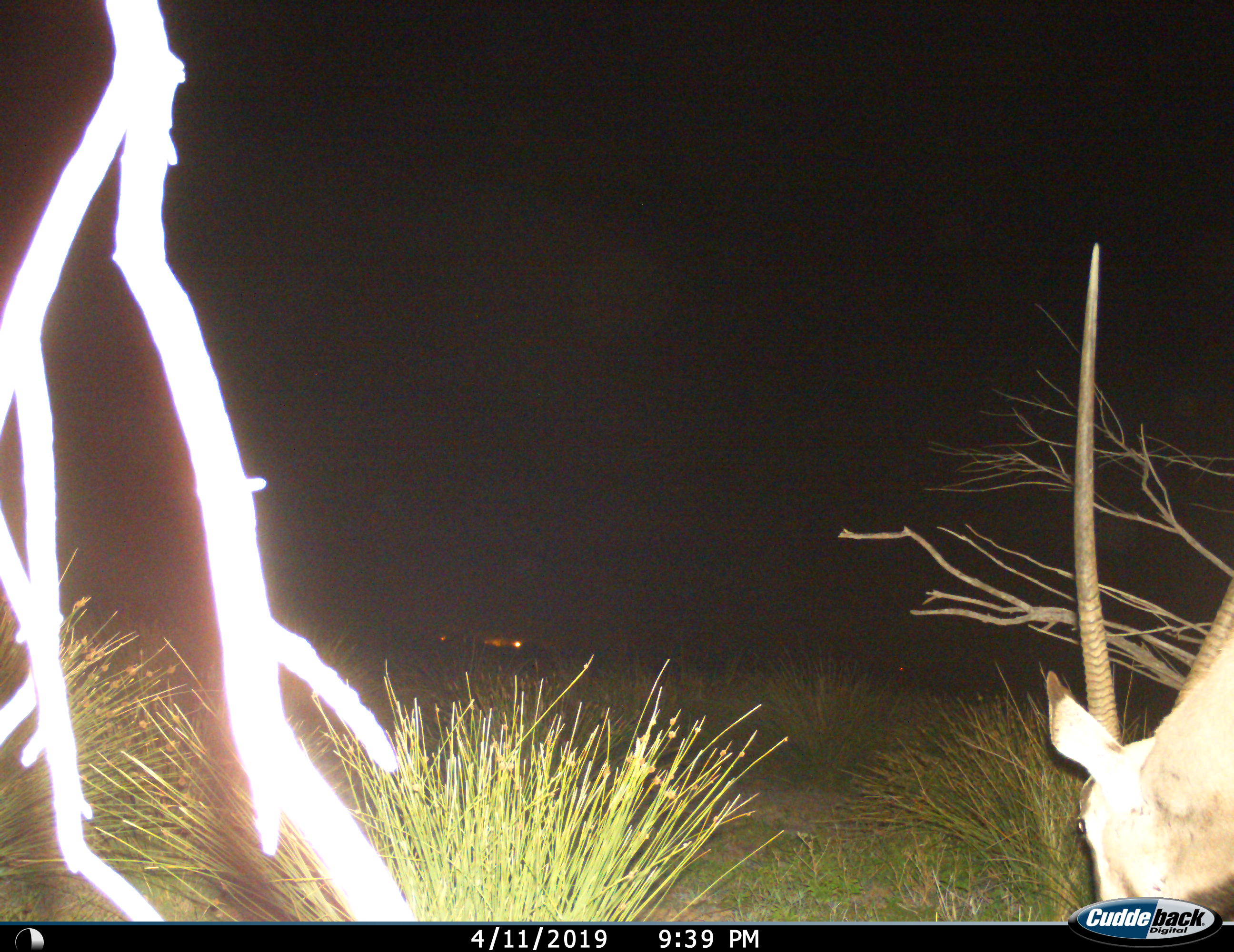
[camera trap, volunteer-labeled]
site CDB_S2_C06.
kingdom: Animalia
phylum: Chordata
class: Mammalia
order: Artiodactyla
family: Bovidae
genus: Oryx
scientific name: Oryx gazella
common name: gemsbok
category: oryx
Oryx (gemsbok) (Oryx gazella), count 1. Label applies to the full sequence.